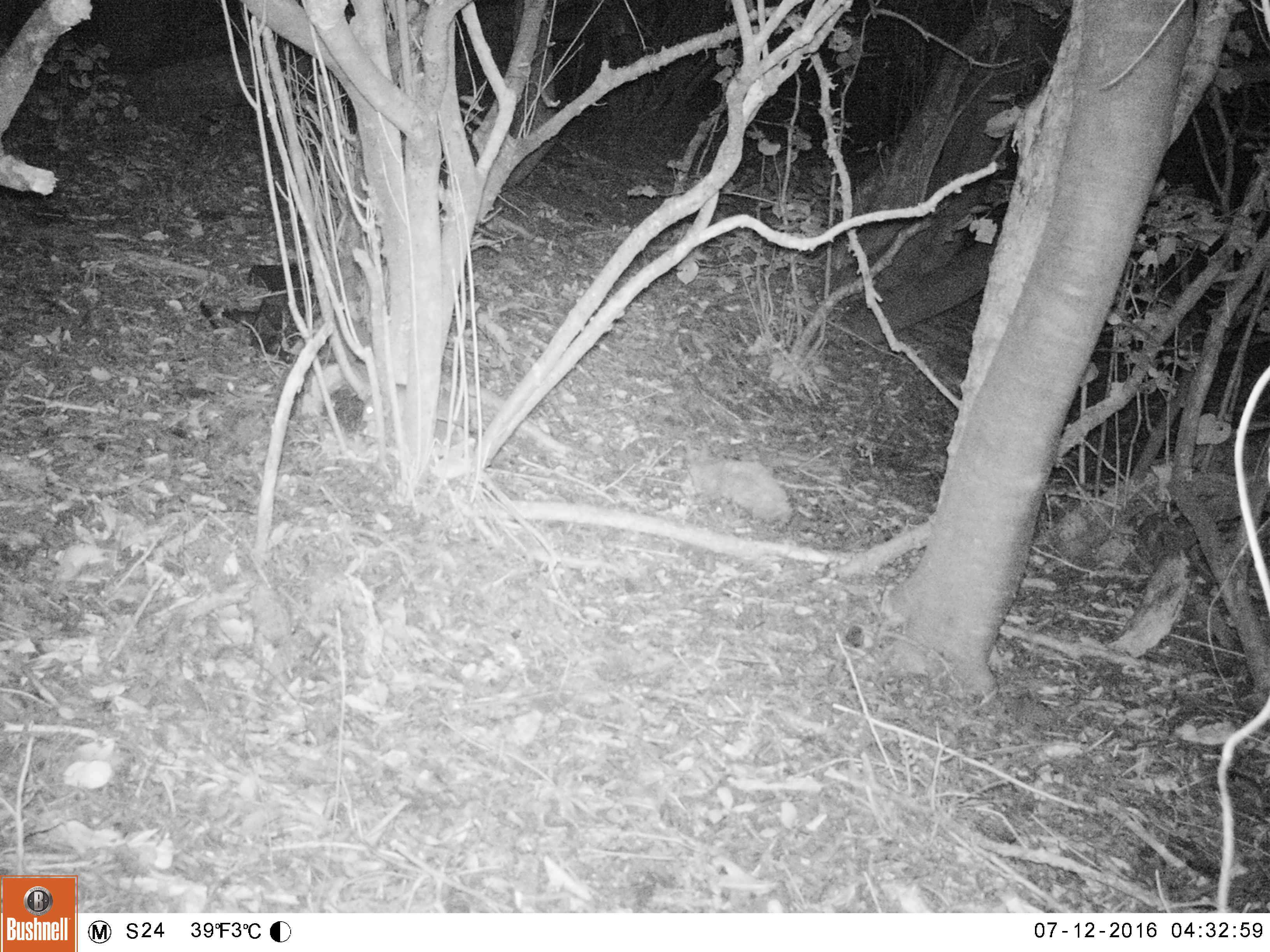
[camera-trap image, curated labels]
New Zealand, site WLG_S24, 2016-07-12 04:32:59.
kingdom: Animalia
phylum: Chordata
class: Mammalia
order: Rodentia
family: Muridae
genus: Rattus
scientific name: Rattus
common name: rat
Rat (Rattus).